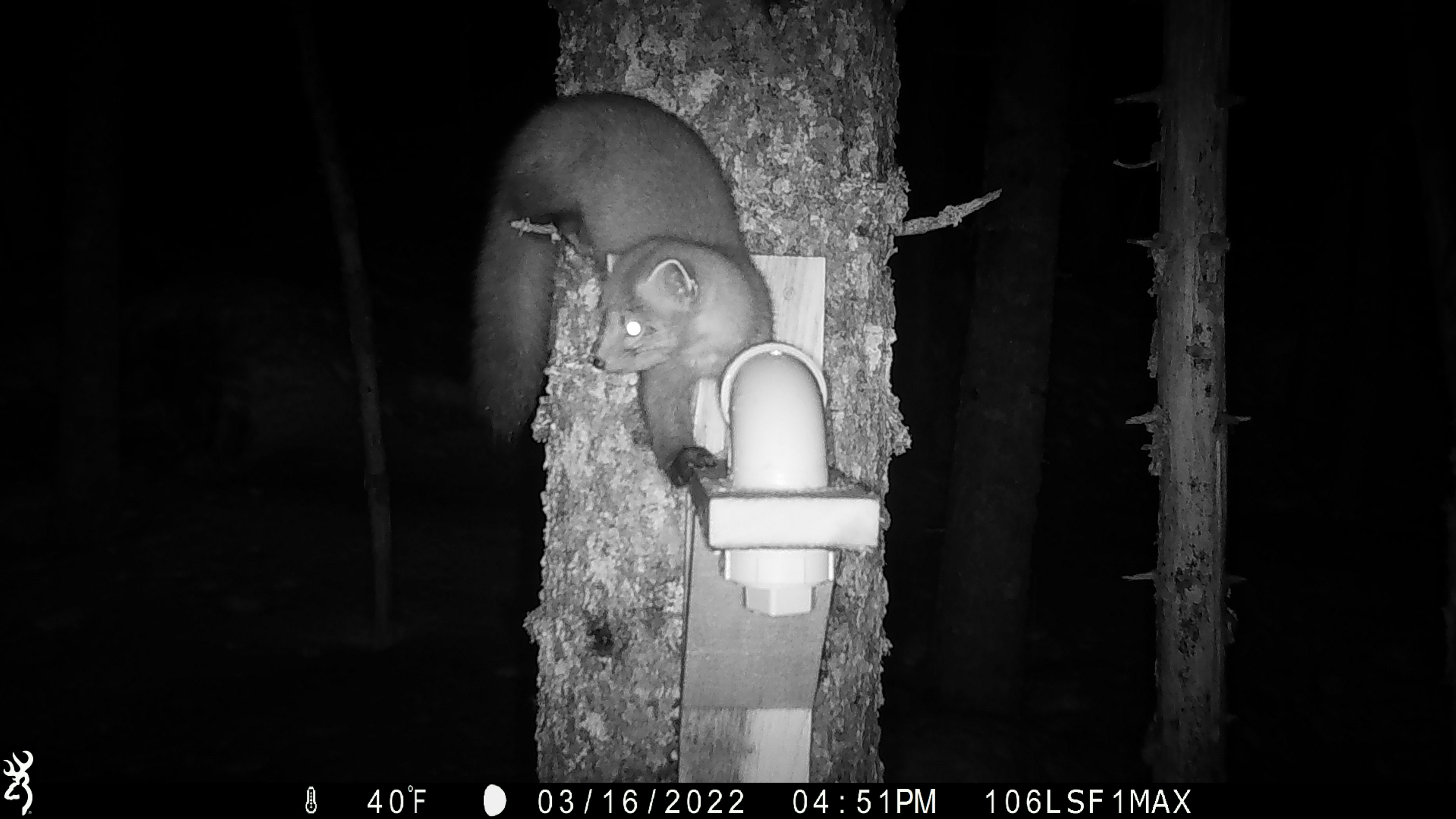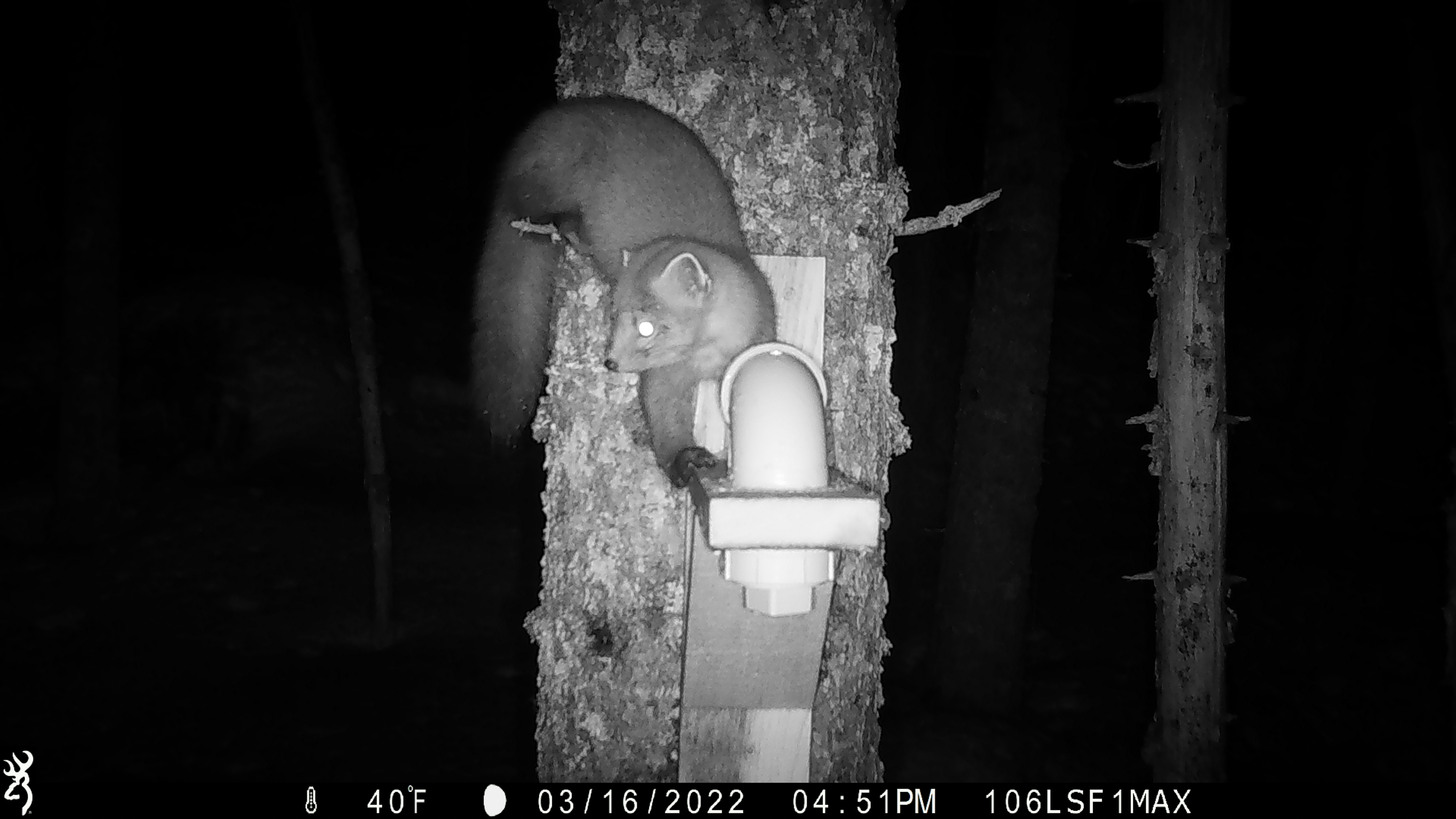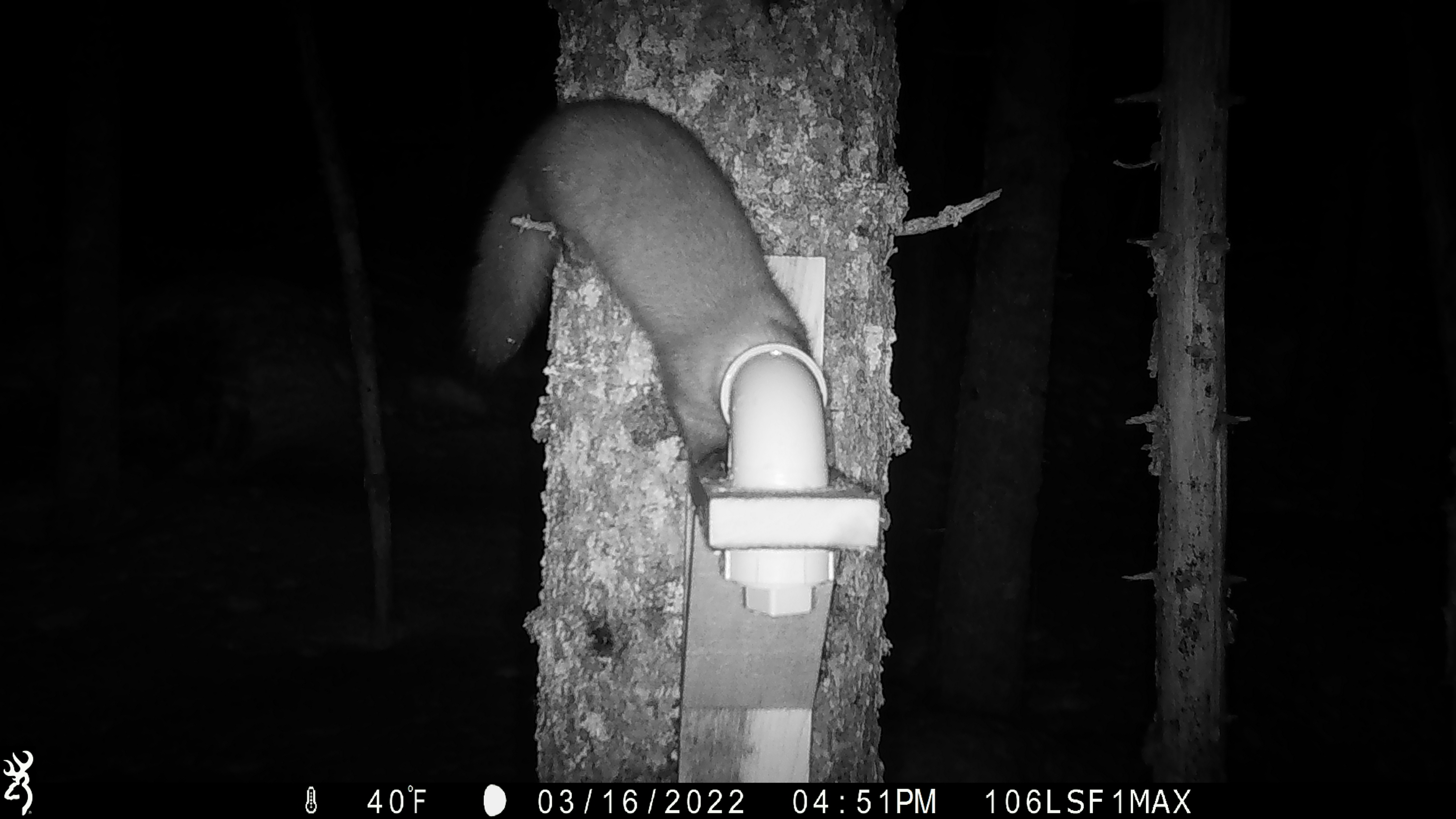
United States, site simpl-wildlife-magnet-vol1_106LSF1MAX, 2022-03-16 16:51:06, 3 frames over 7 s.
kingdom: Animalia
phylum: Chordata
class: Mammalia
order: Carnivora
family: Mustelidae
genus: Martes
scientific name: Martes americana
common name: american marten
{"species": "american marten (Martes americana)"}